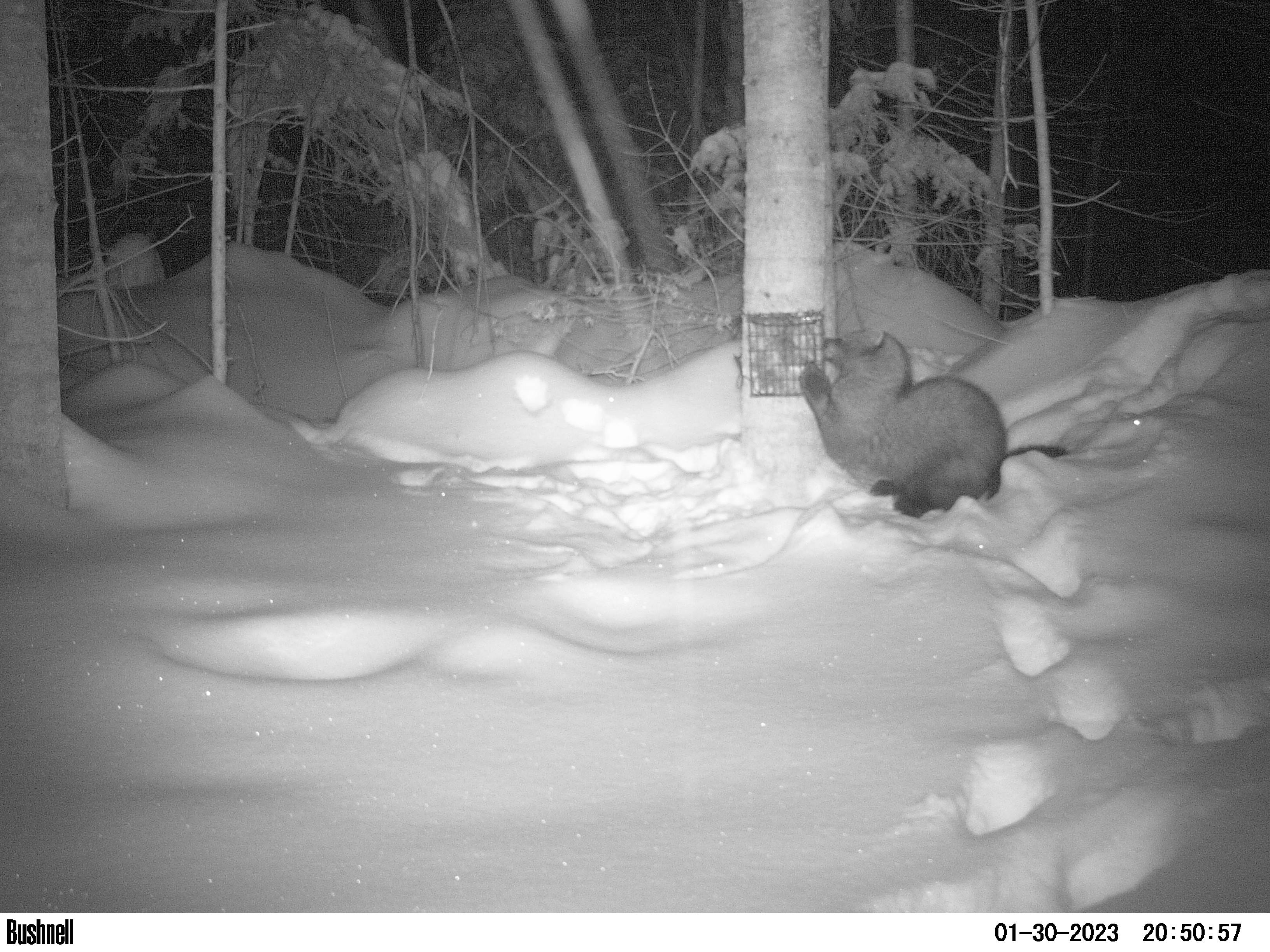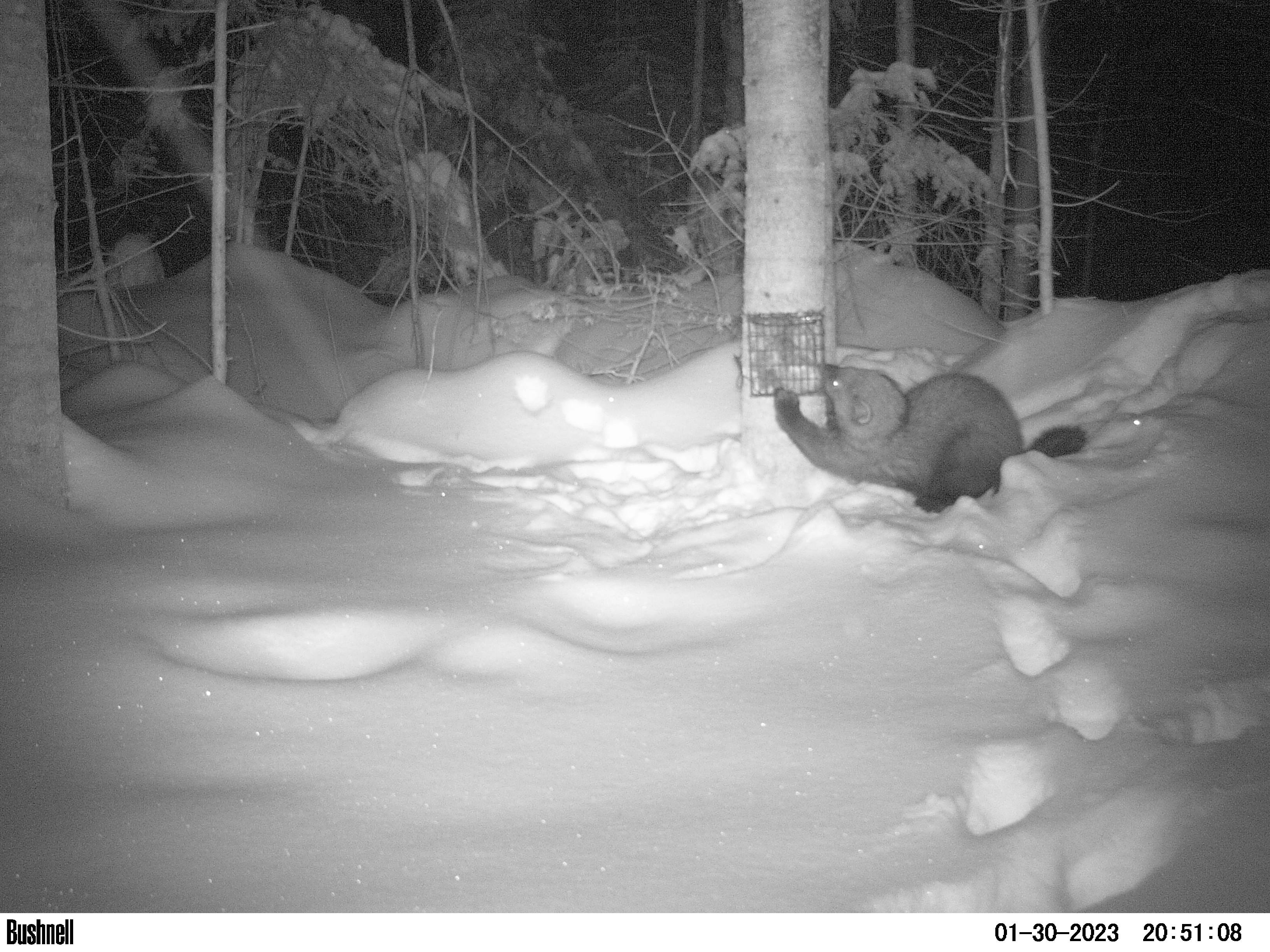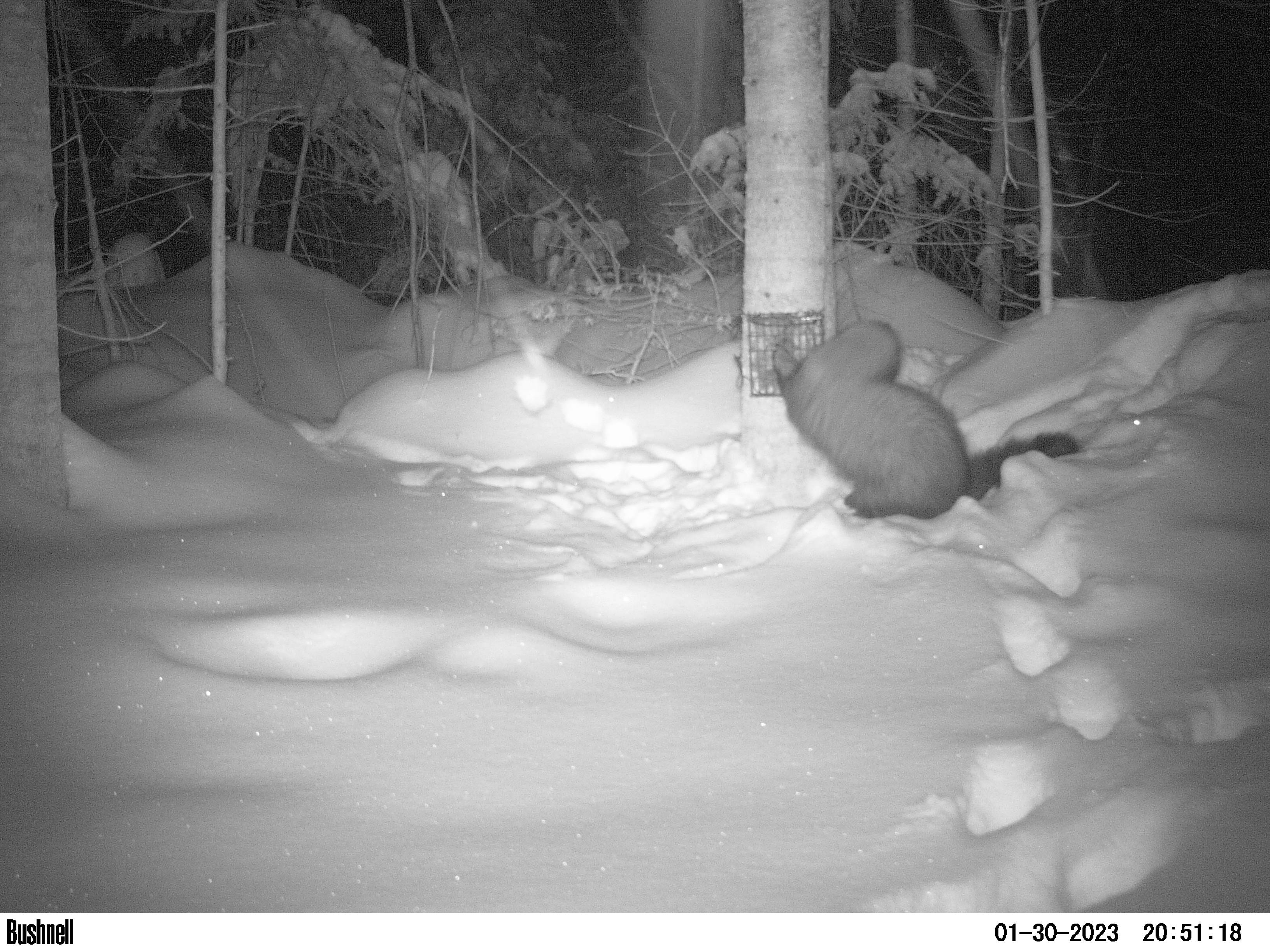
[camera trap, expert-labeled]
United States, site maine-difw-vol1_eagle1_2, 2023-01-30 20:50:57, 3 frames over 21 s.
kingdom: Animalia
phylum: Chordata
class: Mammalia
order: Carnivora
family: Mustelidae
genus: Pekania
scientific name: Pekania pennanti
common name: fisher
Fisher (Pekania pennanti).